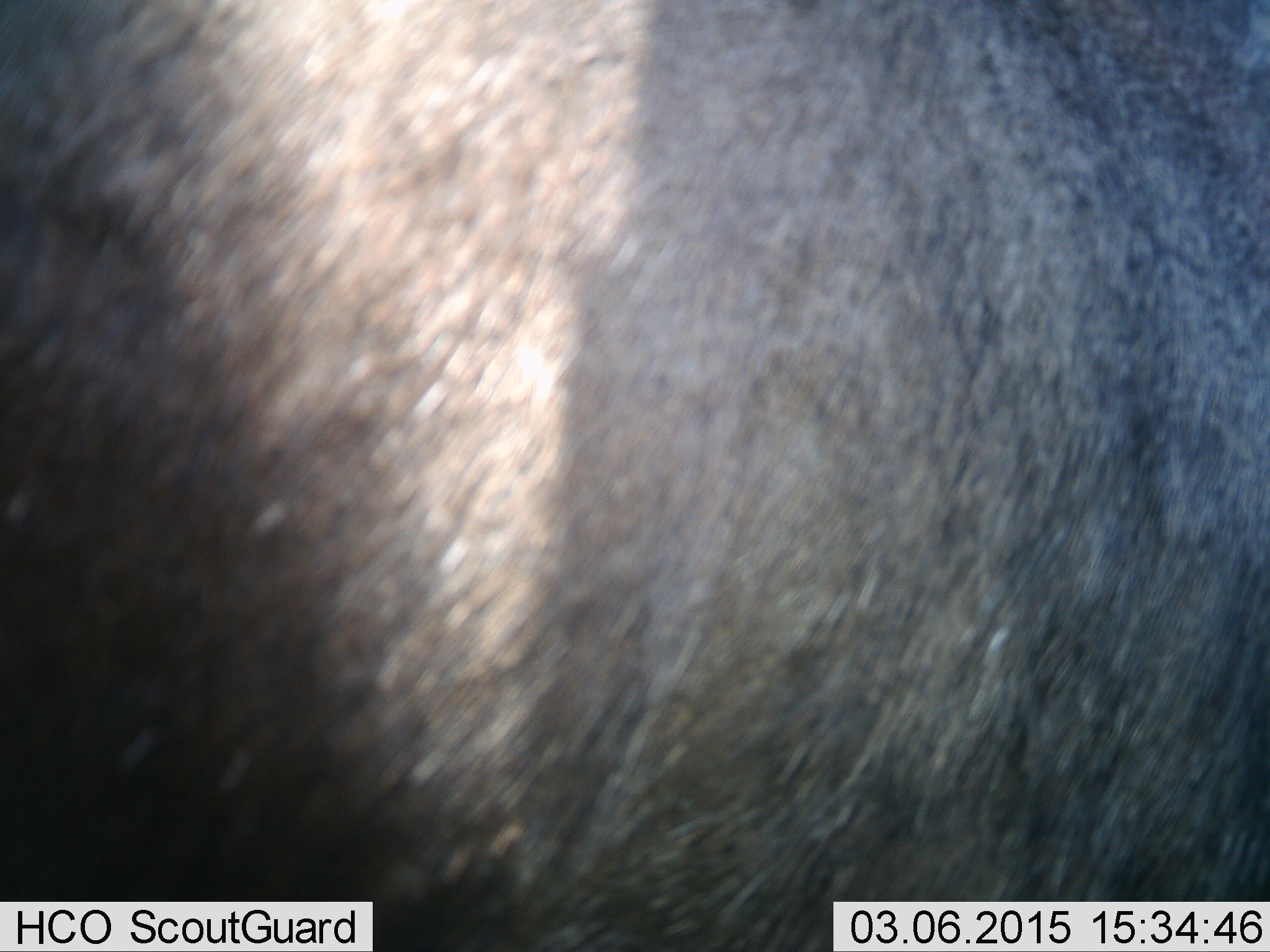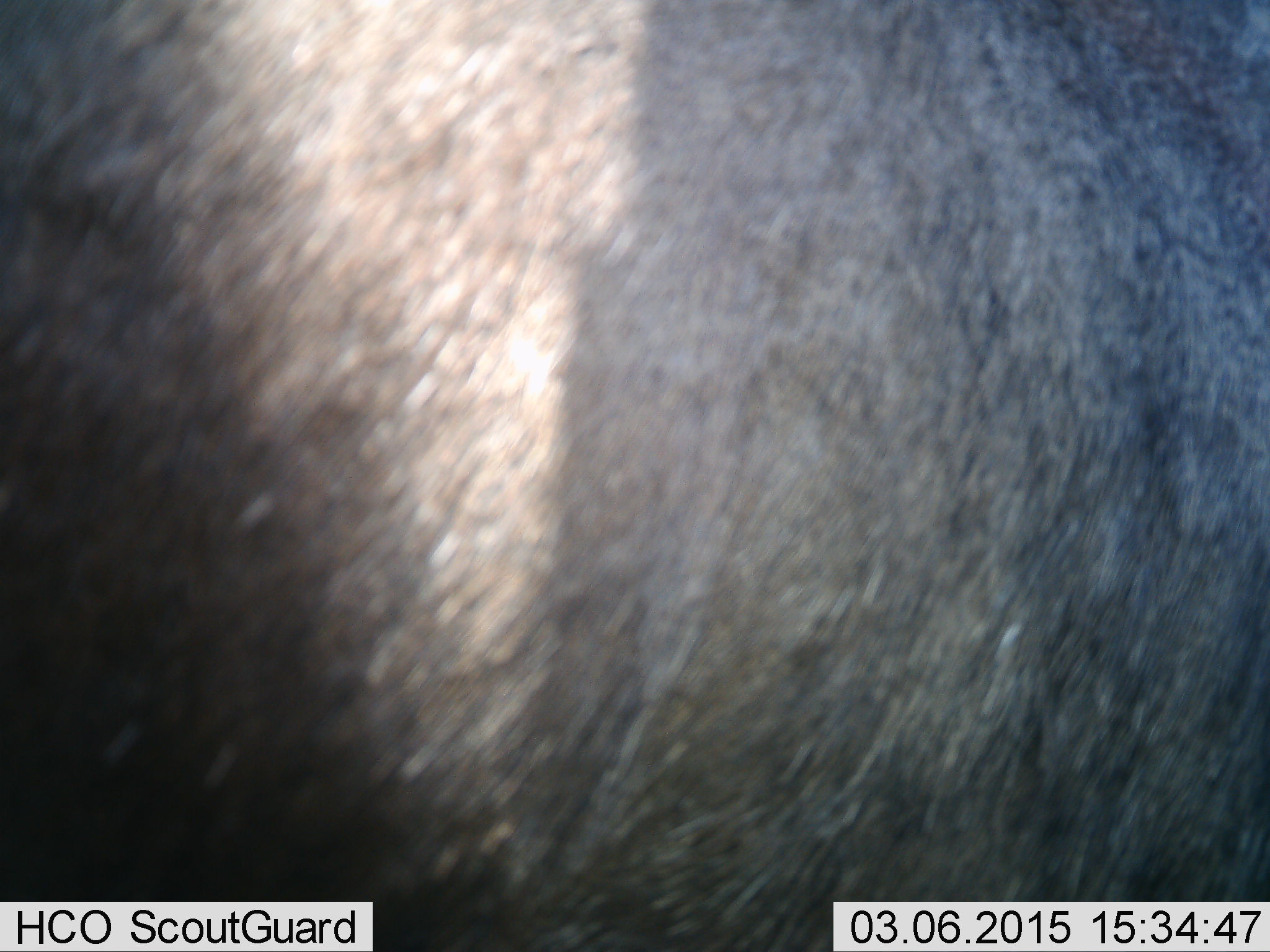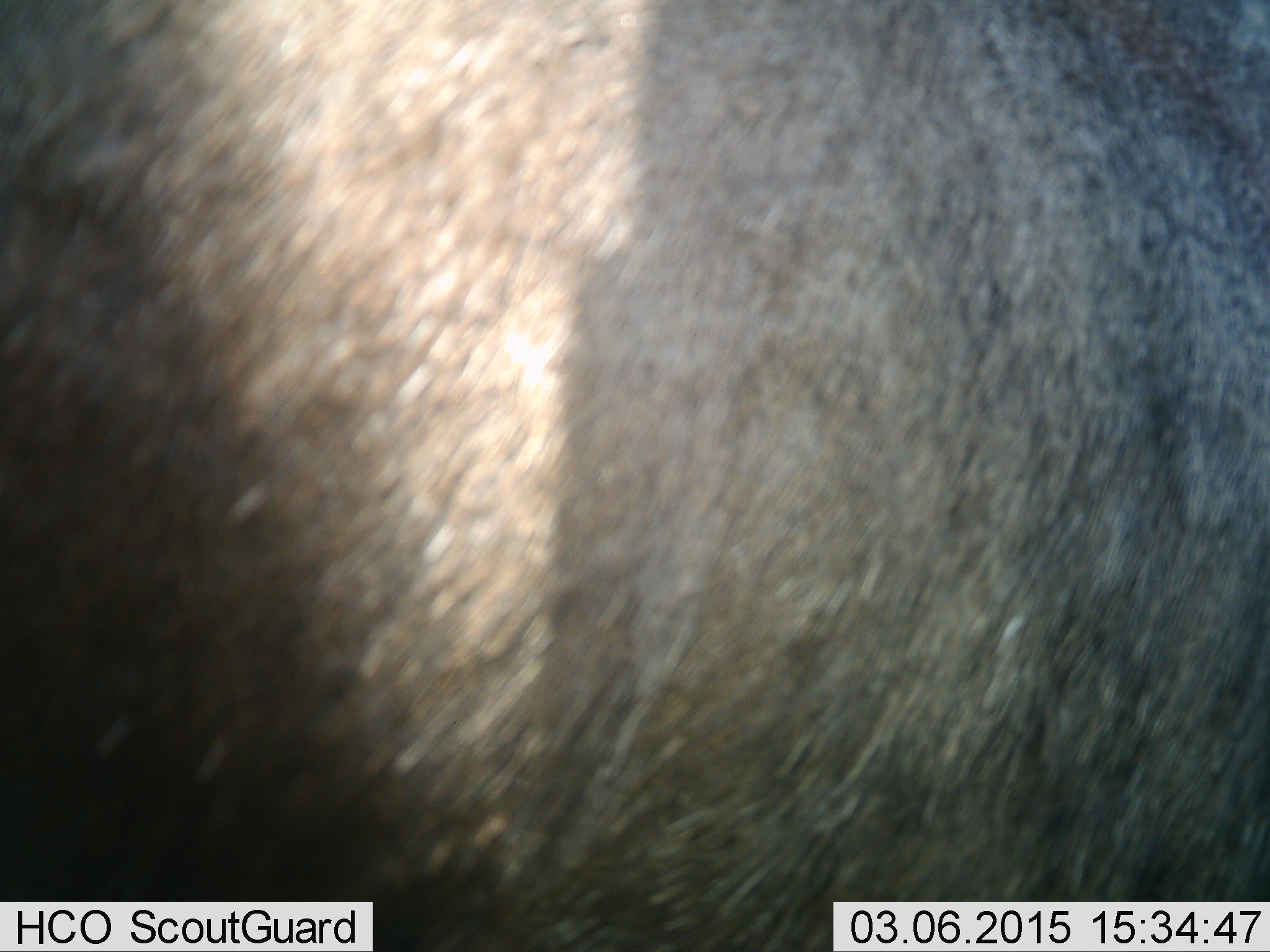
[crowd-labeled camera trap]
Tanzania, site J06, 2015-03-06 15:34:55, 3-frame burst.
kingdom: Animalia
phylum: Chordata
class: Mammalia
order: Artiodactyla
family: Bovidae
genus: Connochaetes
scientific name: Connochaetes taurinus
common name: blue wildebeest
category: wildebeest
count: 1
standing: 100%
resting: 0%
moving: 0%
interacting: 0%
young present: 0%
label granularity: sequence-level